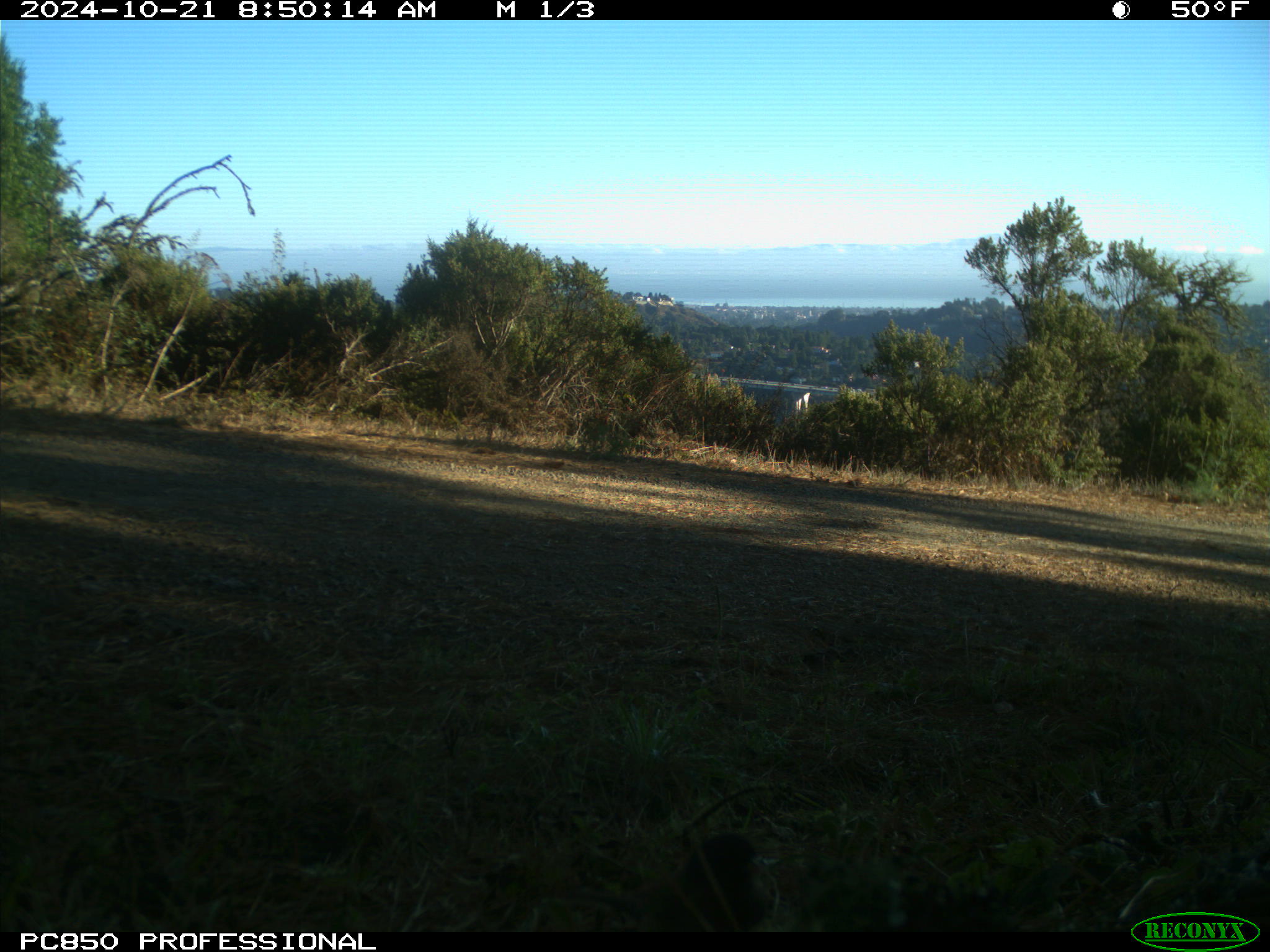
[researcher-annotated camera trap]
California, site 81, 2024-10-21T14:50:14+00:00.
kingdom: Animalia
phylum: Chordata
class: Aves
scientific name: Aves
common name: bird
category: unknown bird